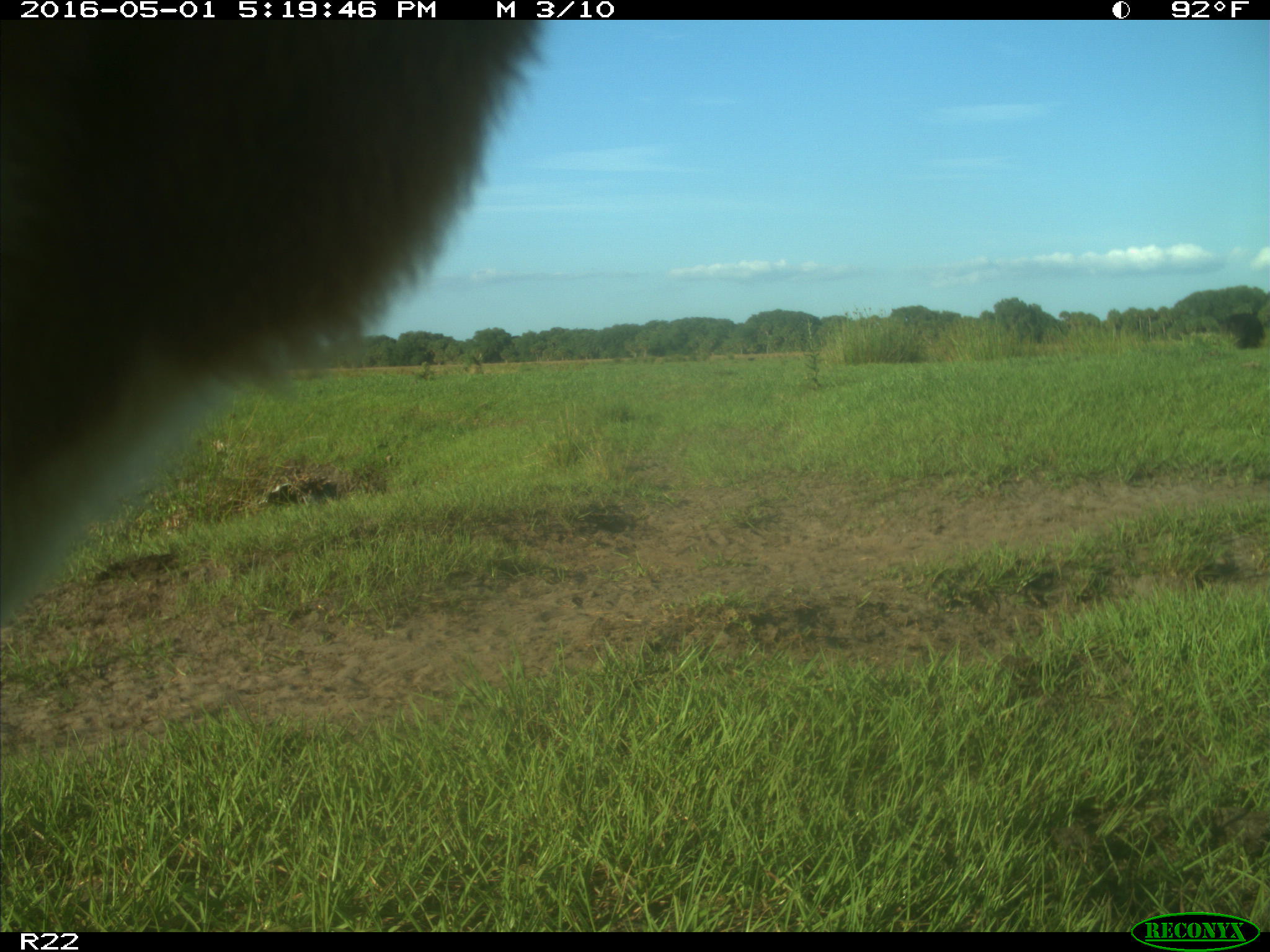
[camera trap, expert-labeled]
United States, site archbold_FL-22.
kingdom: Animalia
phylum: Chordata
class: Mammalia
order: Artiodactyla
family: Bovidae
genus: Bos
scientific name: Bos taurus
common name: domestic cow